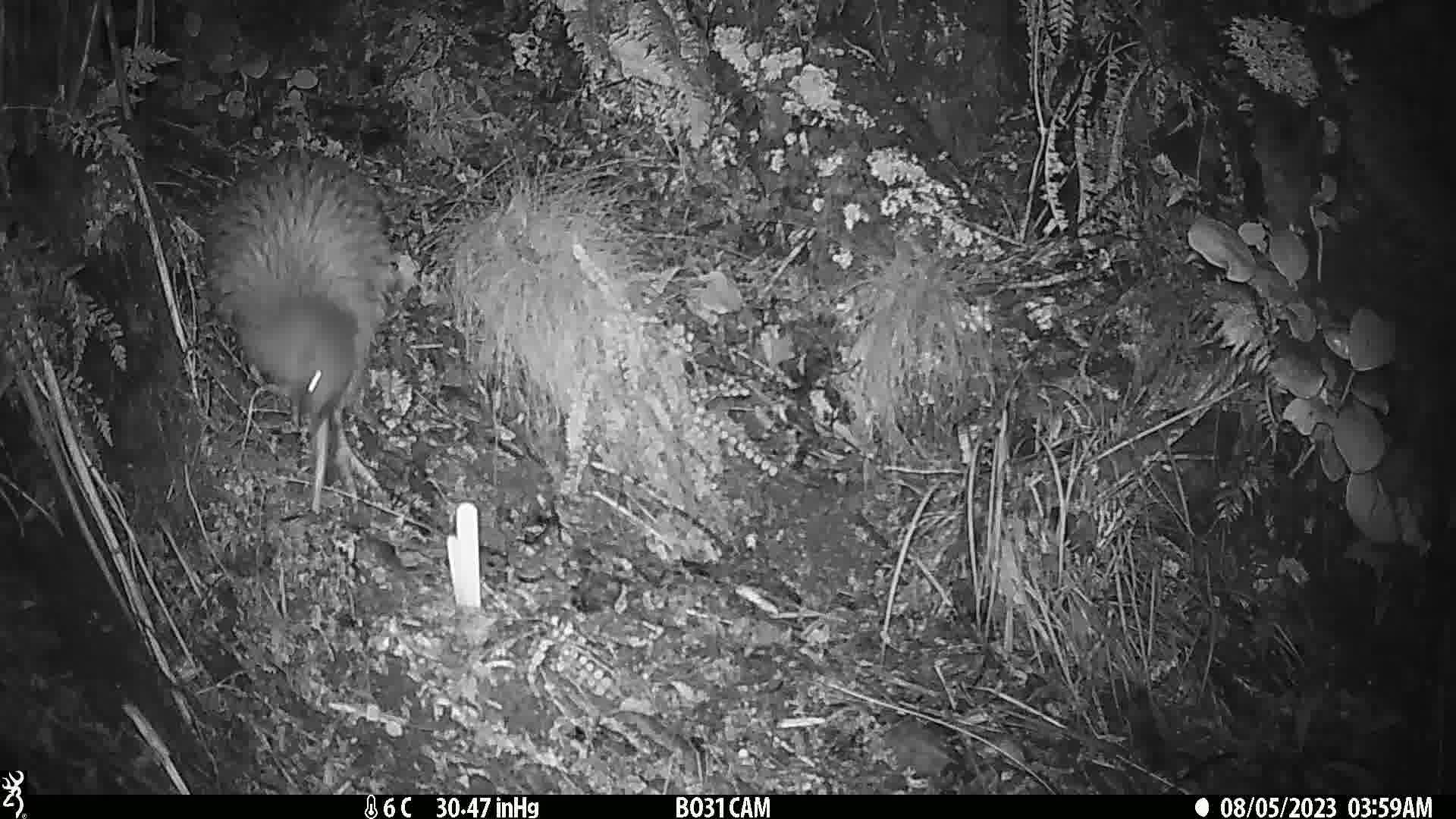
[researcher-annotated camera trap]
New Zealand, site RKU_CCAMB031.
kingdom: Animalia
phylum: Chordata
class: Aves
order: Apterygiformes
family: Apterygidae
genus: Apteryx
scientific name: Apteryx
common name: kiwi